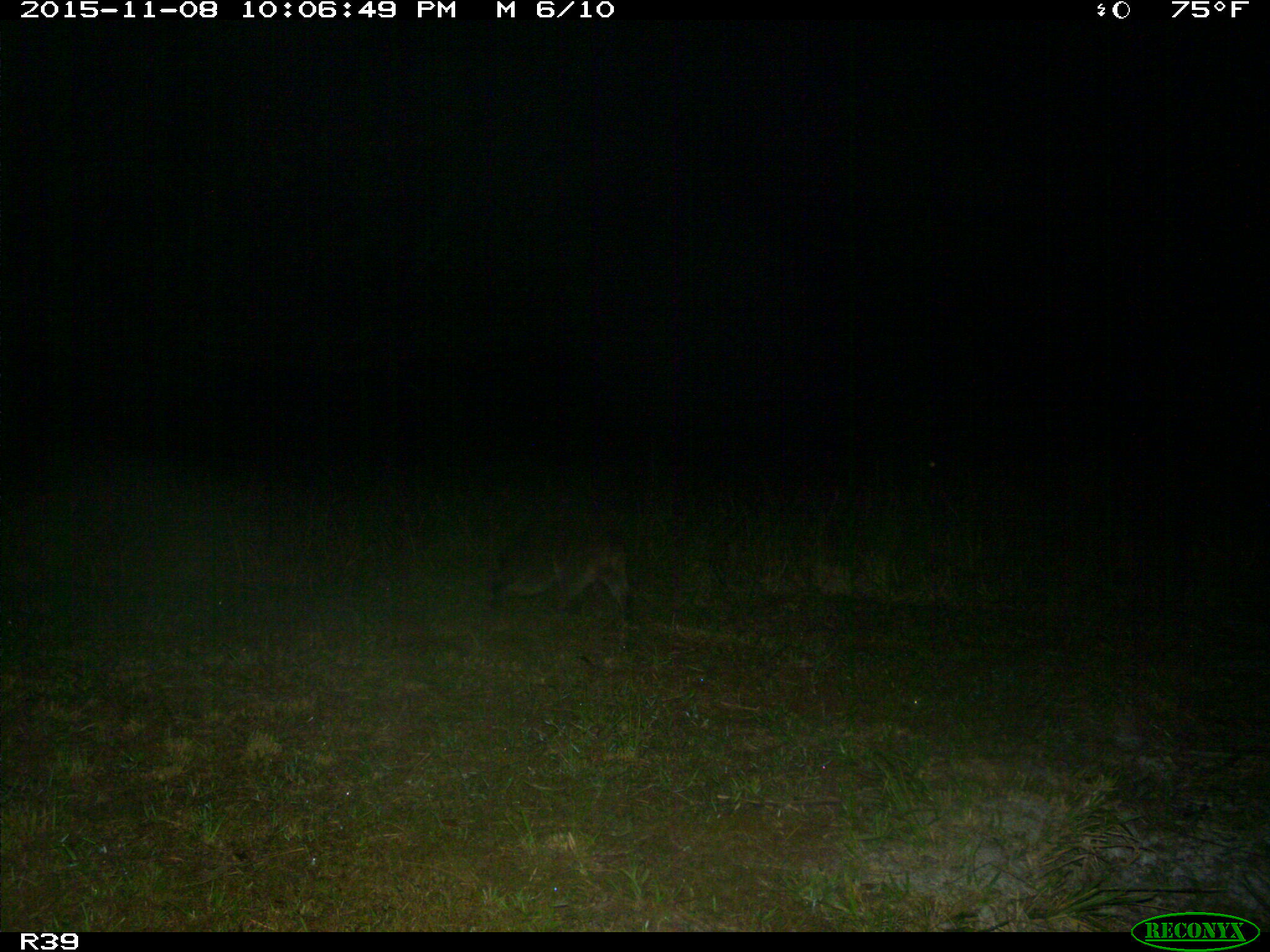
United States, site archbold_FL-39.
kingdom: Animalia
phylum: Chordata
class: Mammalia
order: Carnivora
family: Procyonidae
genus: Procyon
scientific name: Procyon lotor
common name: common raccoon